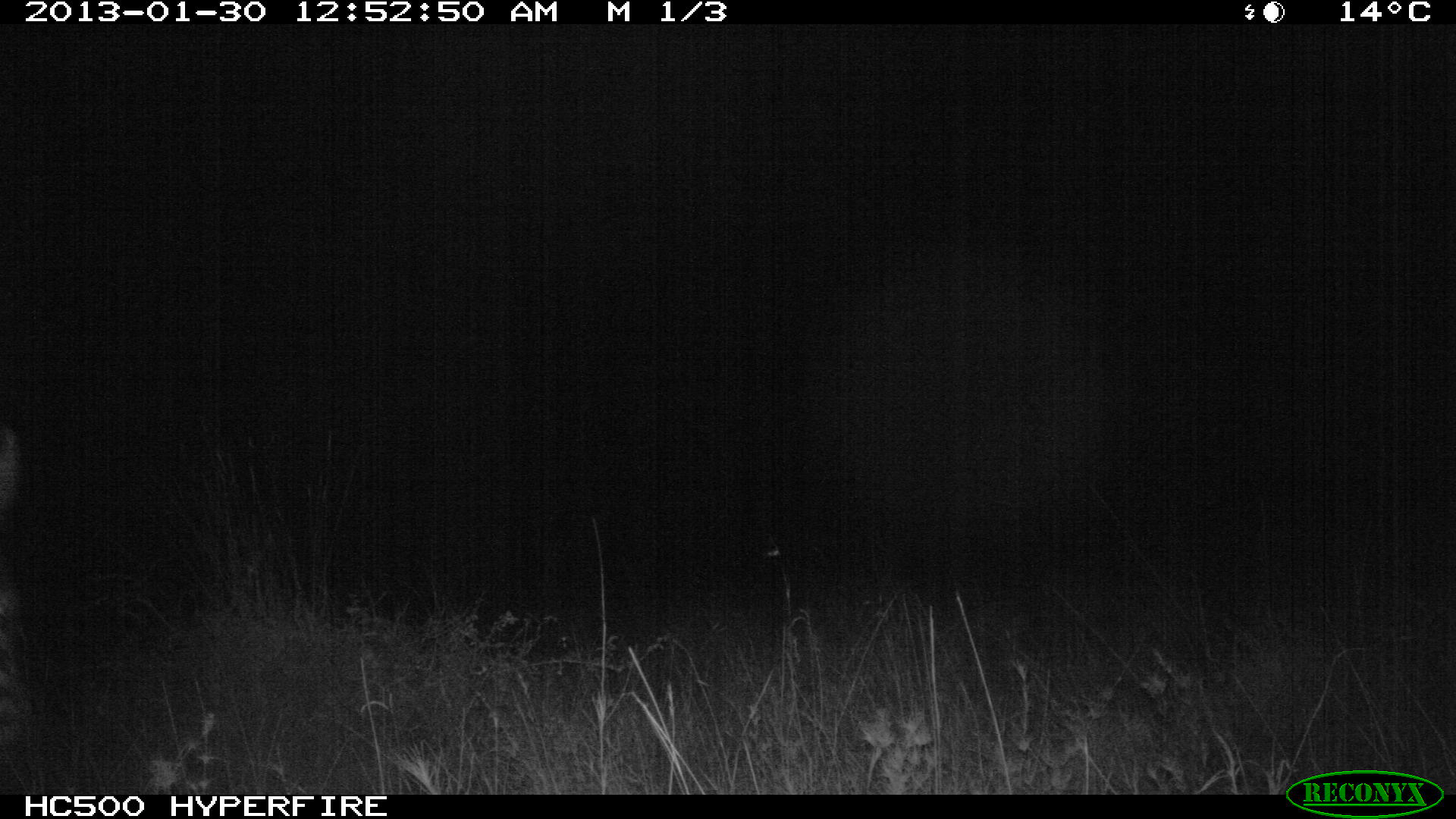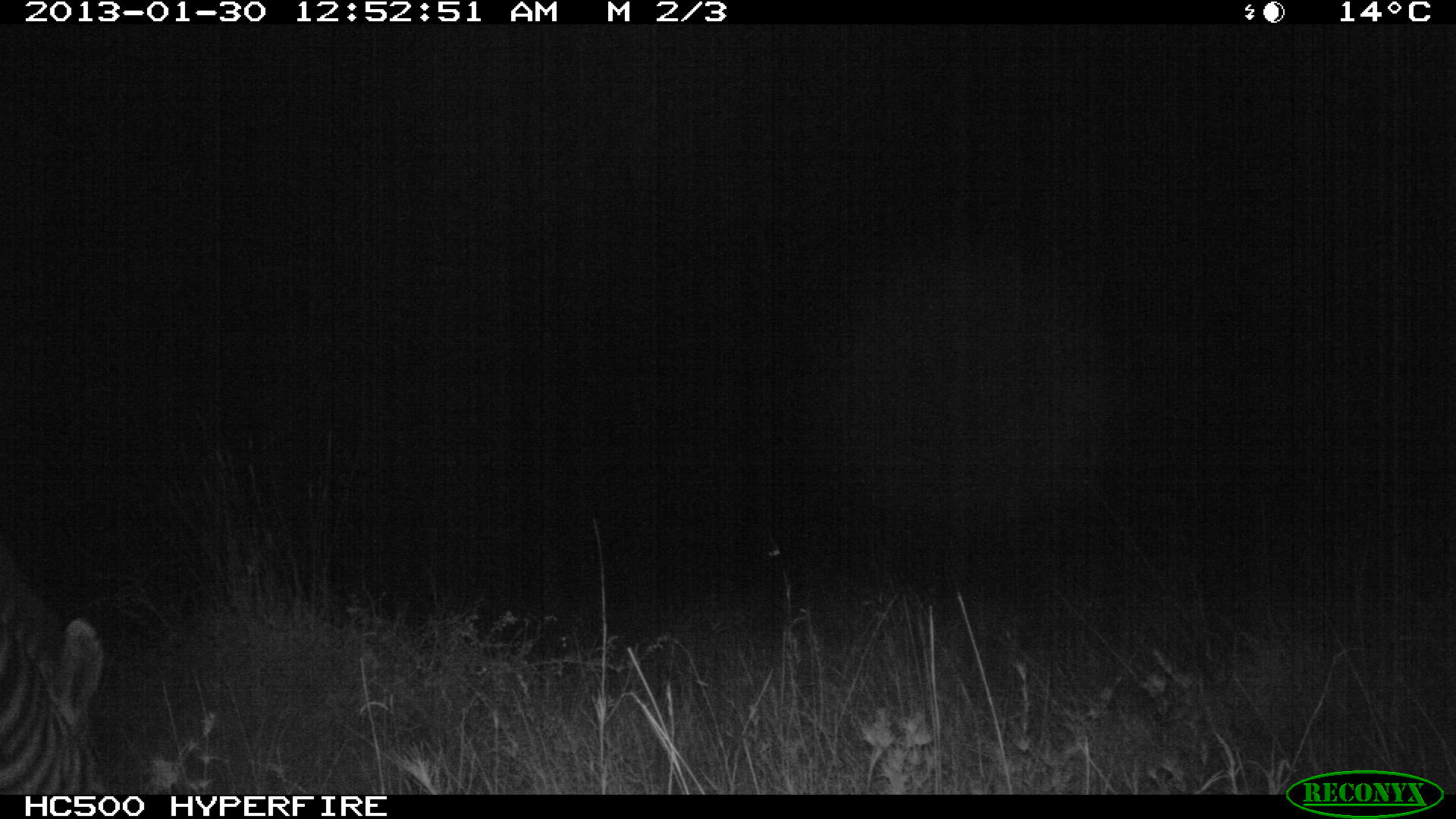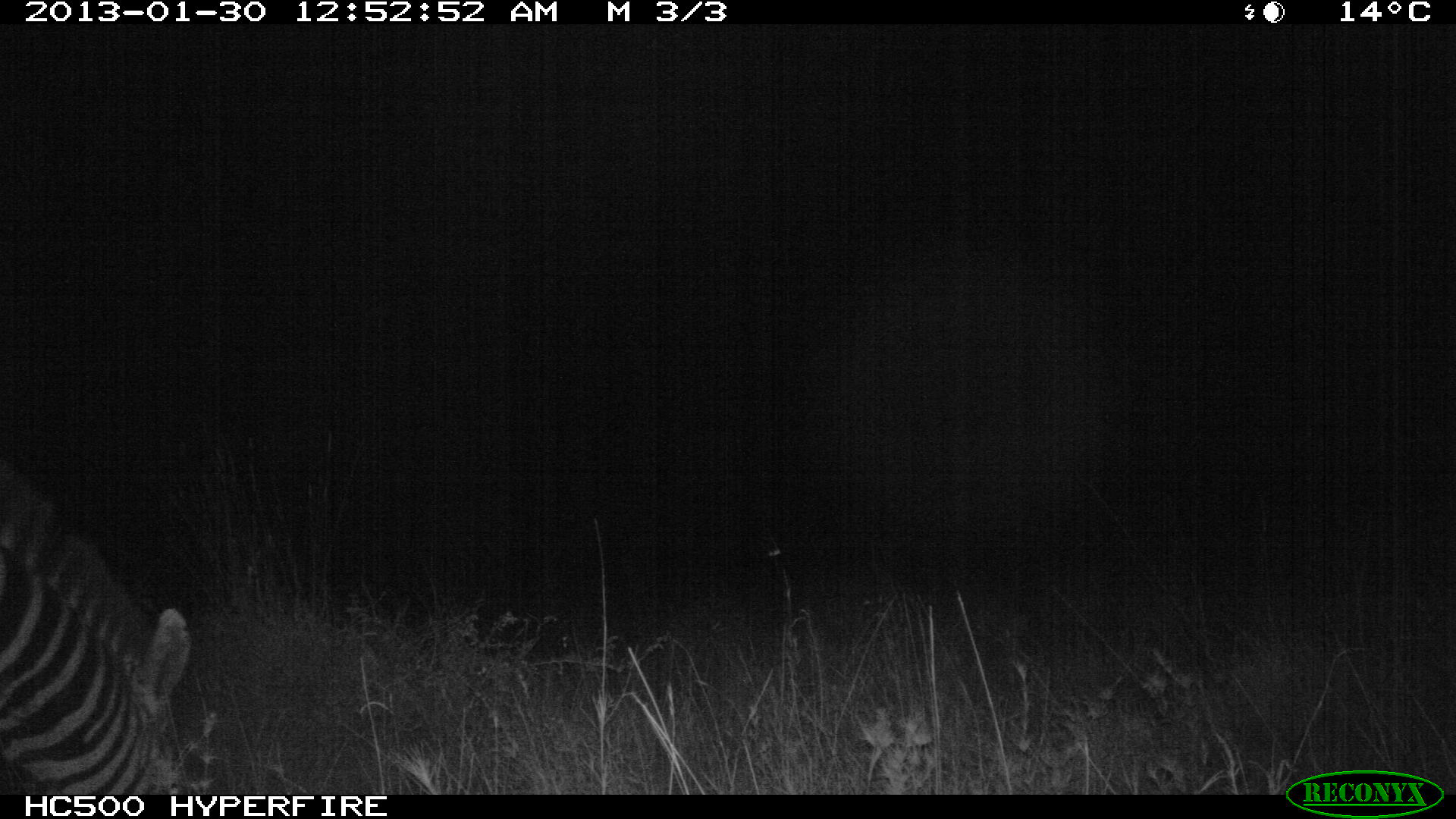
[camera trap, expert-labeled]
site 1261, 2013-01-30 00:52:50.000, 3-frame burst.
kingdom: Animalia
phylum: Chordata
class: Mammalia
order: Perissodactyla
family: Equidae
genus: Equus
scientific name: Equus quagga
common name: plains zebra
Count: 1.